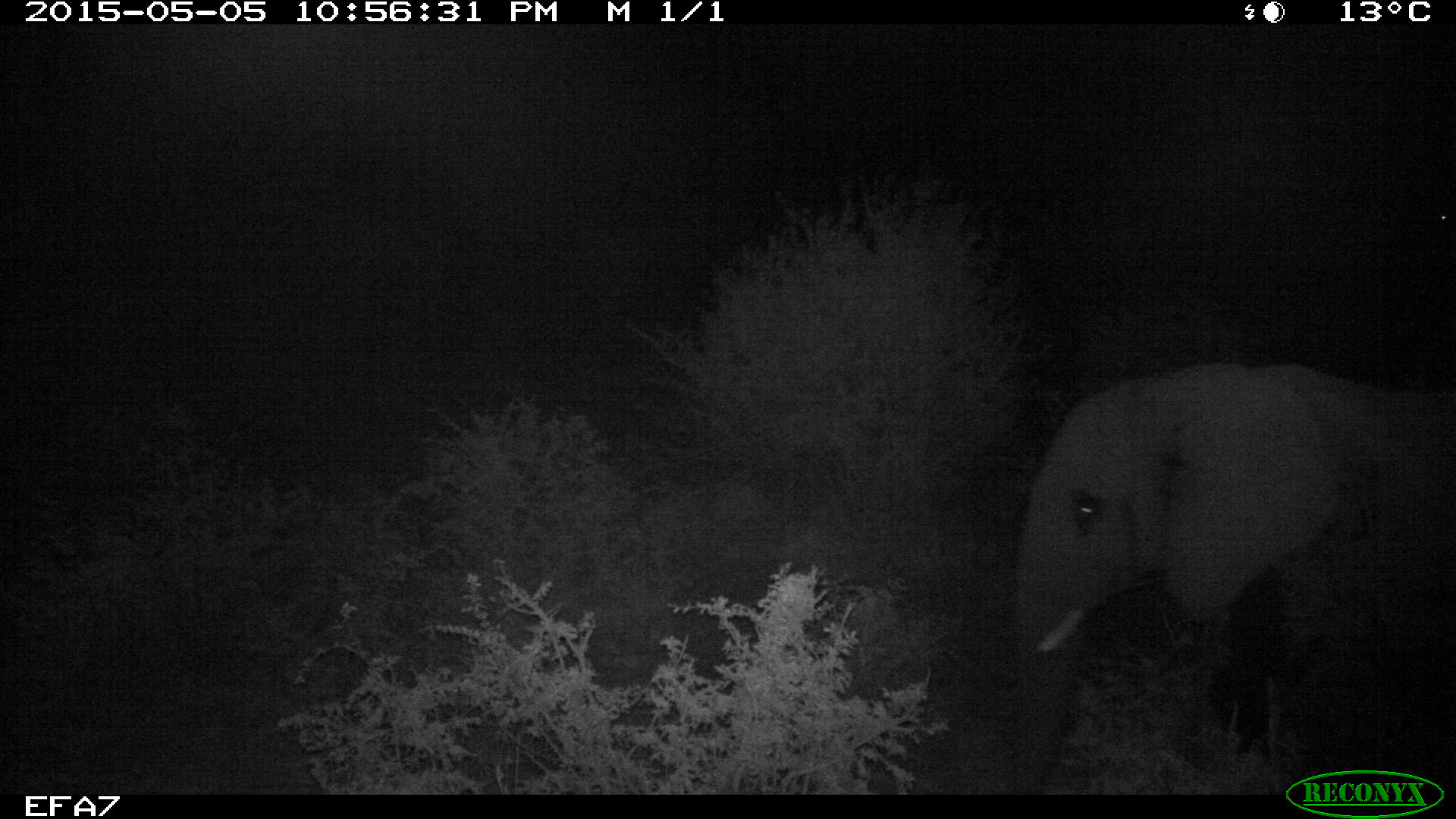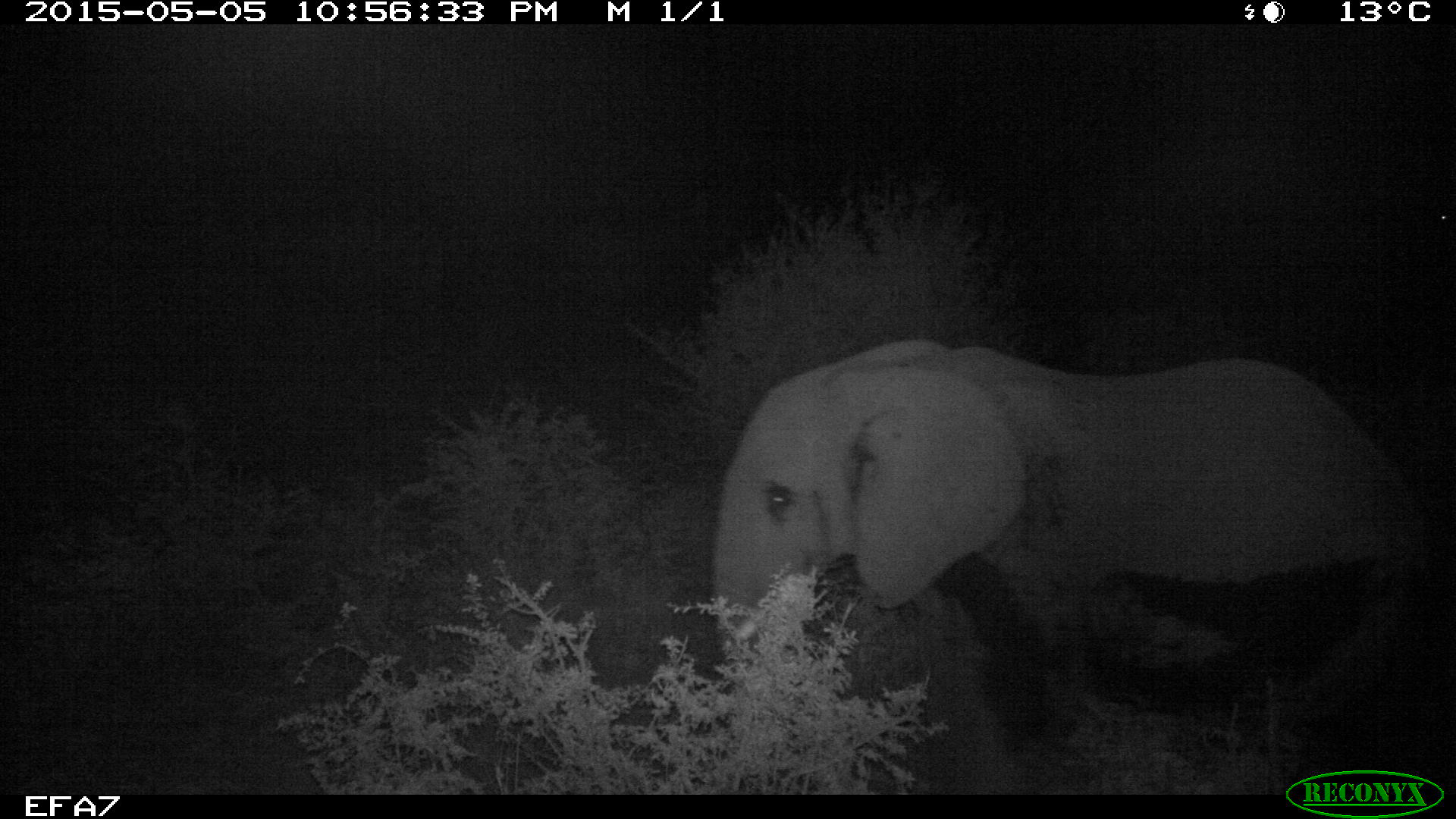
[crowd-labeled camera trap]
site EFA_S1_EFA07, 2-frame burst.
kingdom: Animalia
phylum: Chordata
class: Mammalia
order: Proboscidea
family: Elephantidae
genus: Loxodonta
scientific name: Loxodonta africana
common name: african bush elephant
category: elephant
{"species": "elephant (african bush elephant) (Loxodonta africana)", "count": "1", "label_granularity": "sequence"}